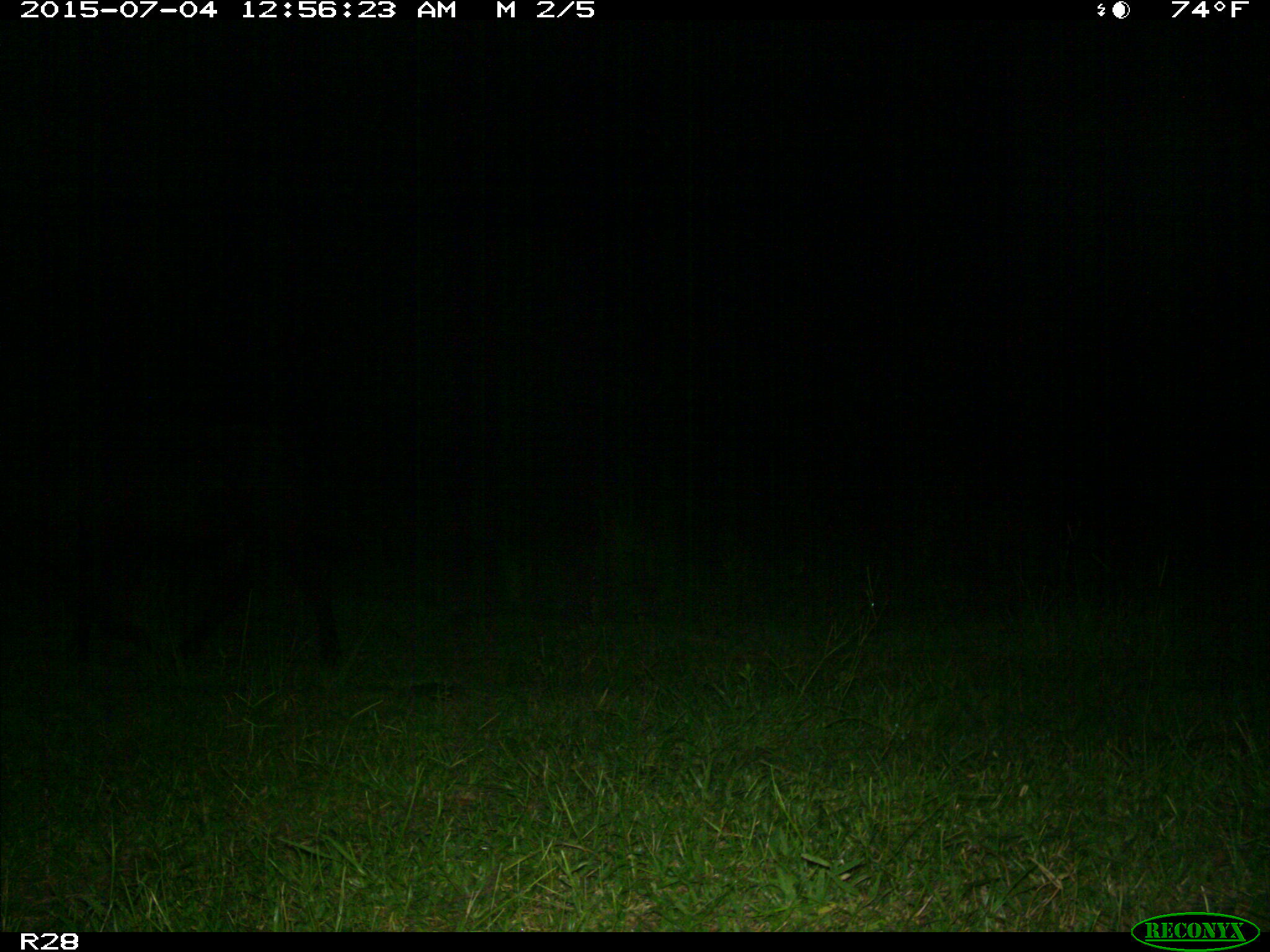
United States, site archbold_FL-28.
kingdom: Animalia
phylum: Chordata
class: Mammalia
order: Artiodactyla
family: Bovidae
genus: Bos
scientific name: Bos taurus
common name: domestic cow